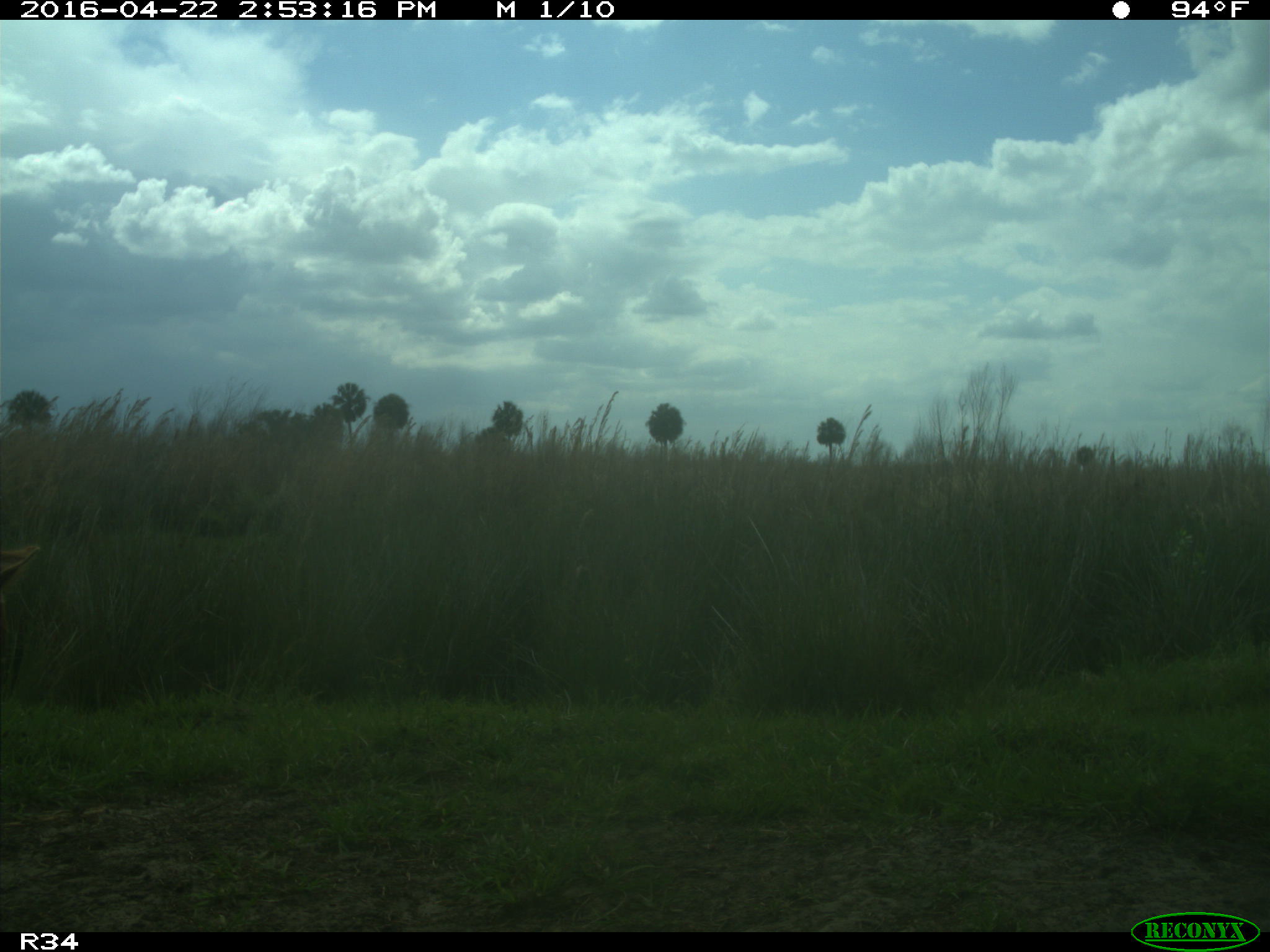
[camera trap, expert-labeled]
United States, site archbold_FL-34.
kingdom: Animalia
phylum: Chordata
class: Mammalia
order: Artiodactyla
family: Bovidae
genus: Bos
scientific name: Bos taurus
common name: domestic cow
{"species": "Bos taurus (domestic cow)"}